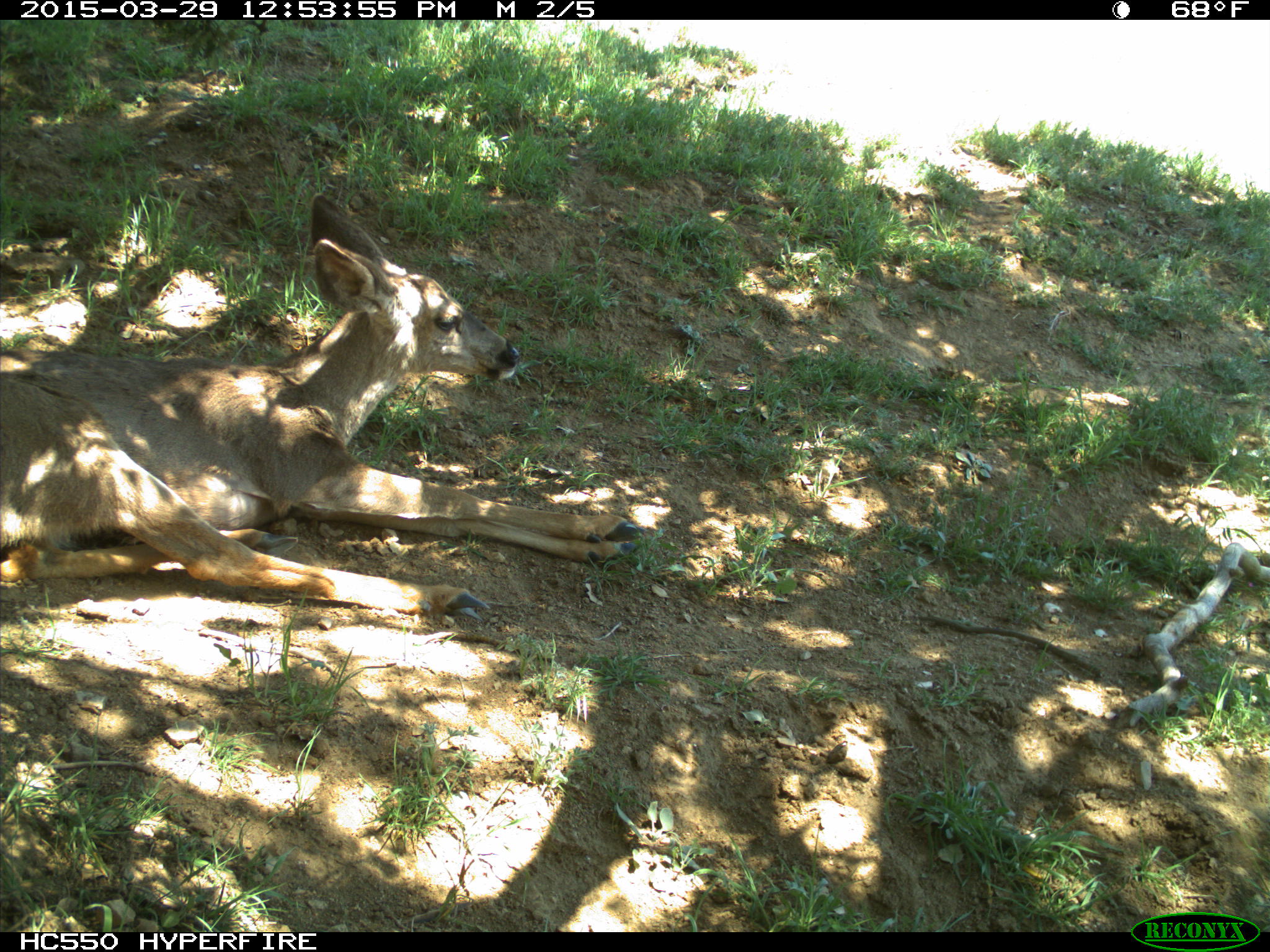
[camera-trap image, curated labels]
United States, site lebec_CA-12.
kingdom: Animalia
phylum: Chordata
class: Mammalia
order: Artiodactyla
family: Cervidae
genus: Odocoileus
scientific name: Odocoileus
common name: deer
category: unidentified deer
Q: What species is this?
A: Unidentified deer (deer) (Odocoileus).